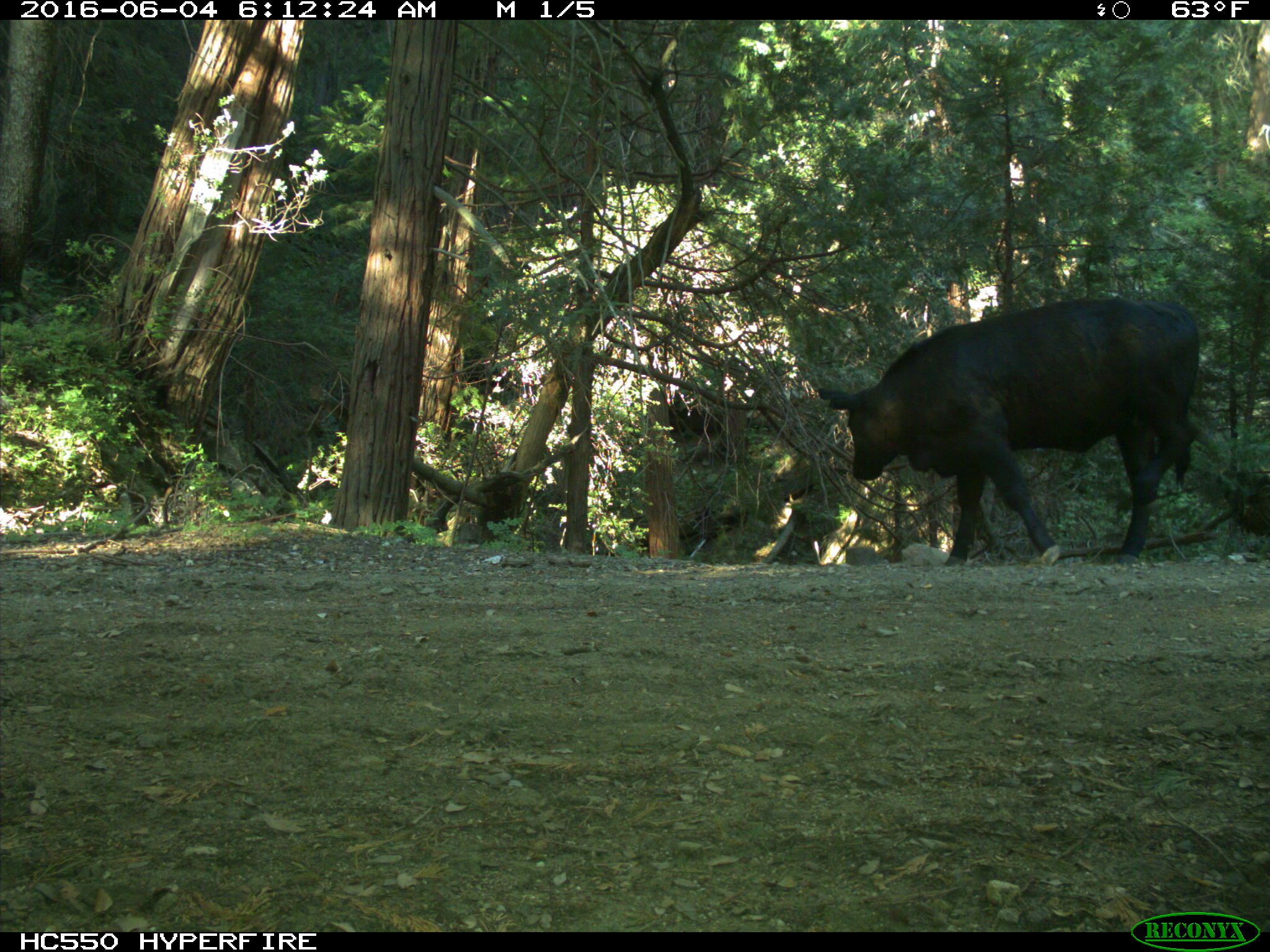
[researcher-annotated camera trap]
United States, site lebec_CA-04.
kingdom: Animalia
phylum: Chordata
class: Mammalia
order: Artiodactyla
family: Bovidae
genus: Bos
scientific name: Bos taurus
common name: domestic cow